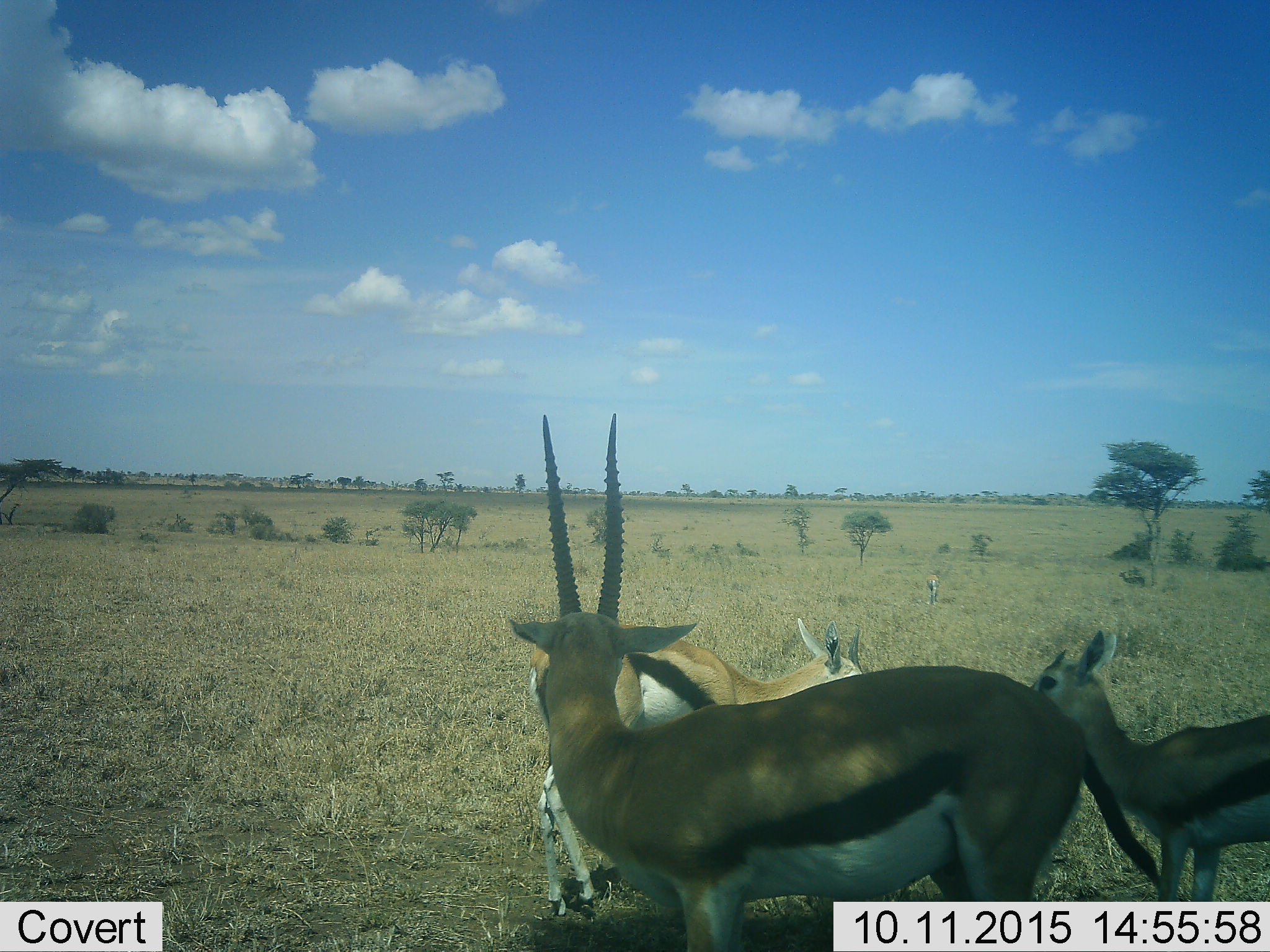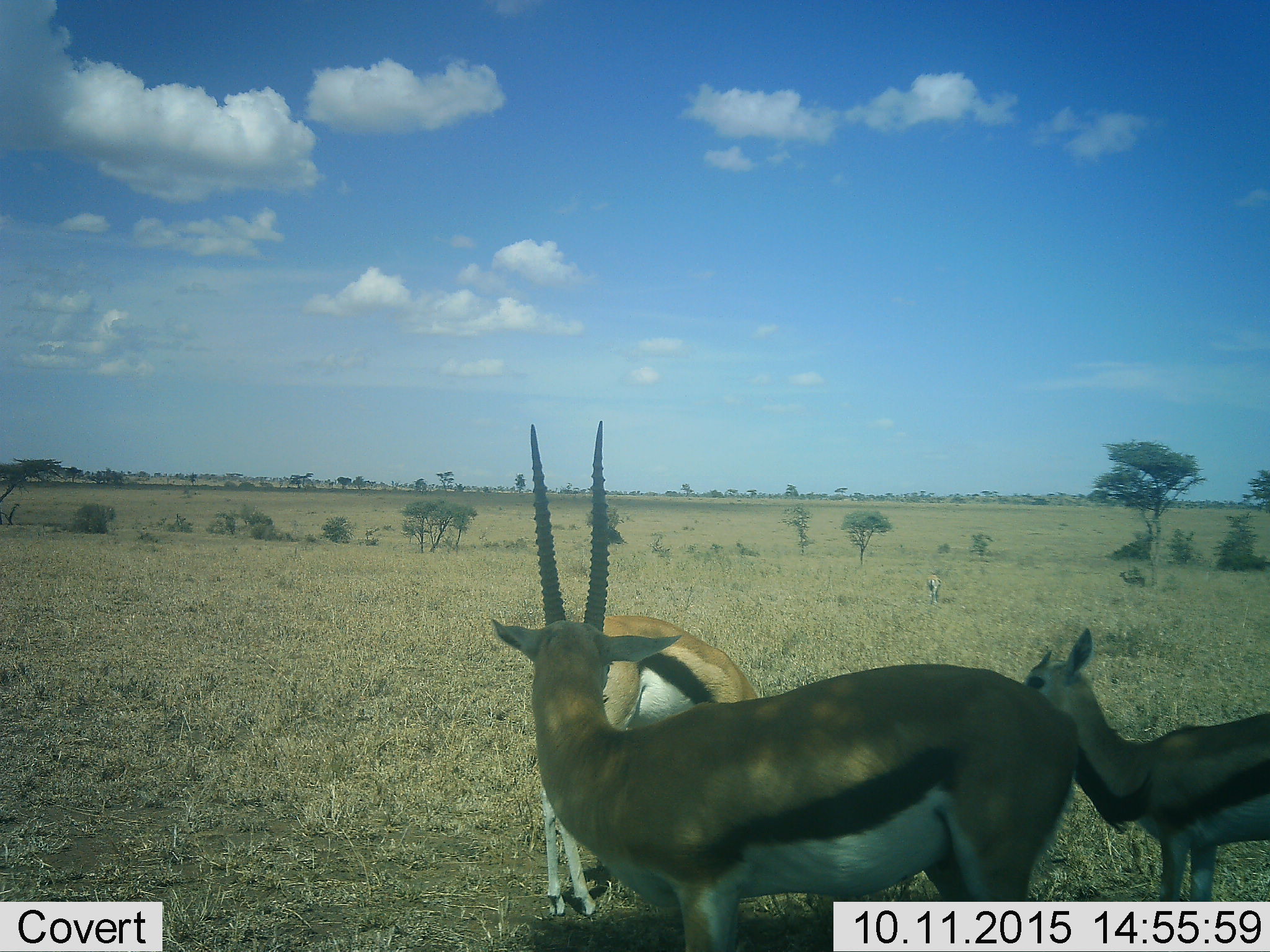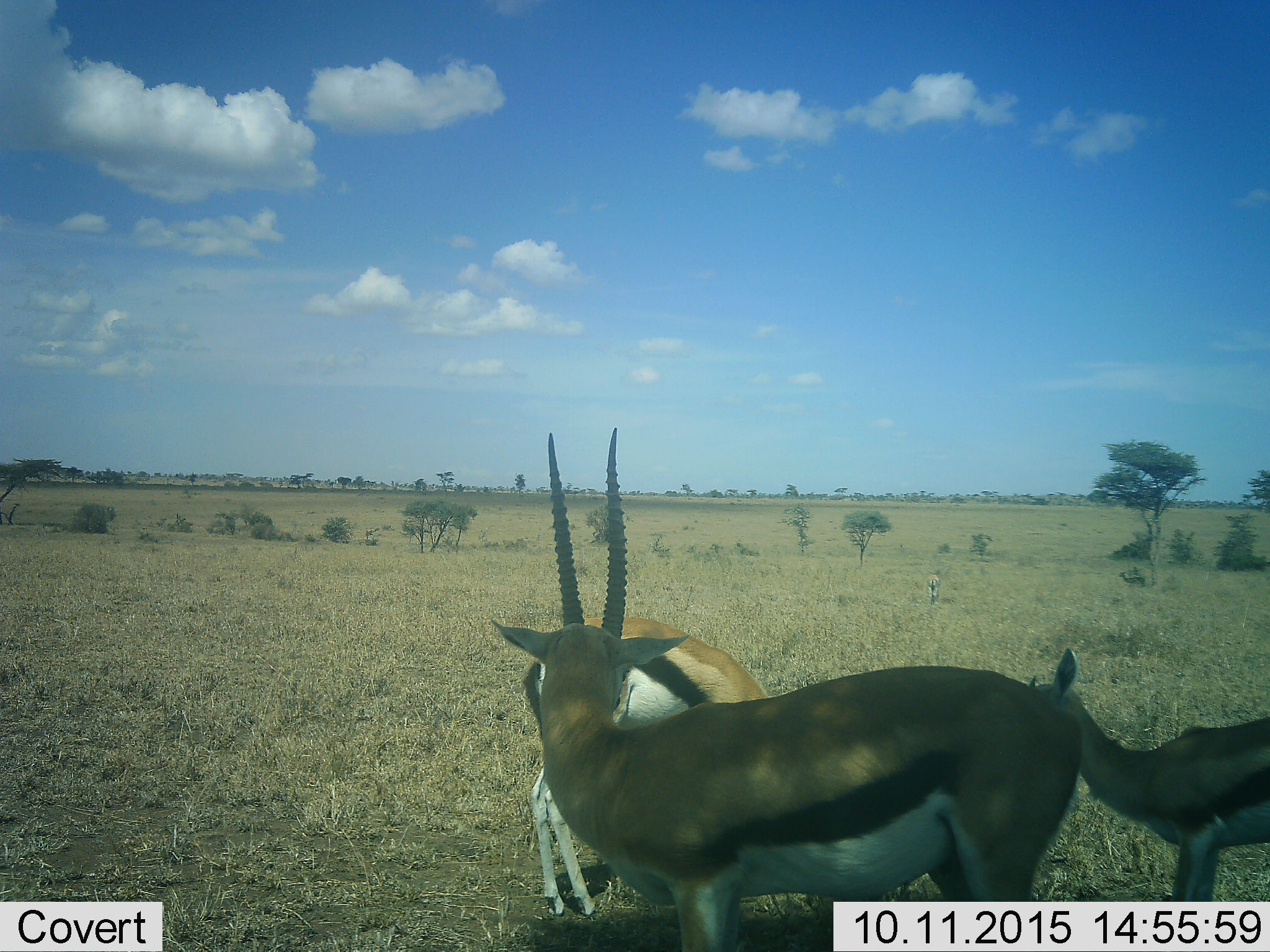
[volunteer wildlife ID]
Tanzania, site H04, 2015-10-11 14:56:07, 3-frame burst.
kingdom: Animalia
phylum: Chordata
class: Mammalia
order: Artiodactyla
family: Bovidae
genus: Eudorcas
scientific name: Eudorcas thomsonii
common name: thomson's gazelle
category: gazellethomsons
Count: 4.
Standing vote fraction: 100%.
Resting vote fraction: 14%.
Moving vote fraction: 29%.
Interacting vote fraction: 14%.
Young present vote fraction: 57%.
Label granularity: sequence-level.